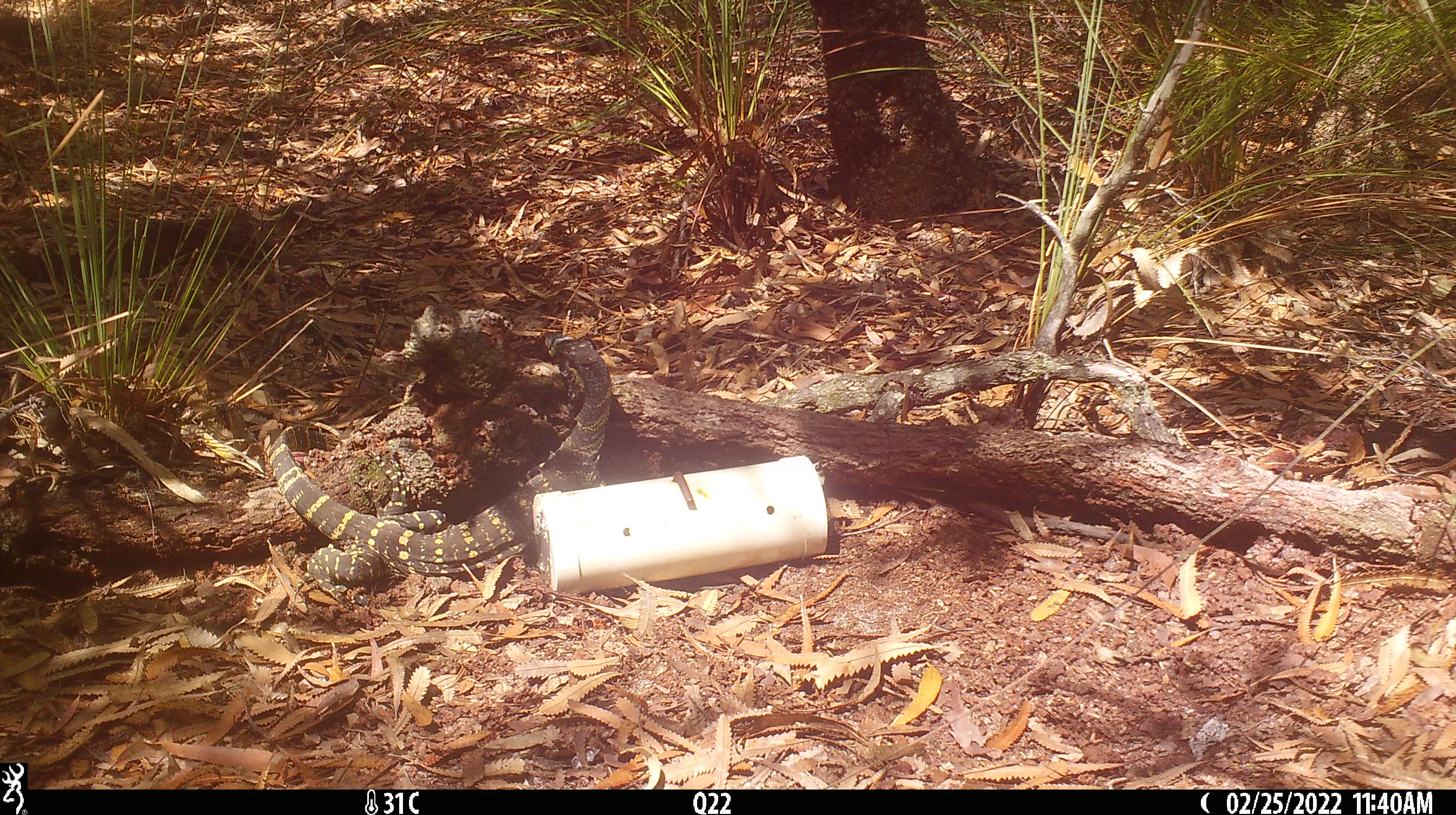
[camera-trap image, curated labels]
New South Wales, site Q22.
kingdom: Animalia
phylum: Chordata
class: Reptilia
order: Squamata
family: Varanidae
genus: Varanus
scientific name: Varanus varius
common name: lace monitor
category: goanna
Goanna (lace monitor) (Varanus varius).